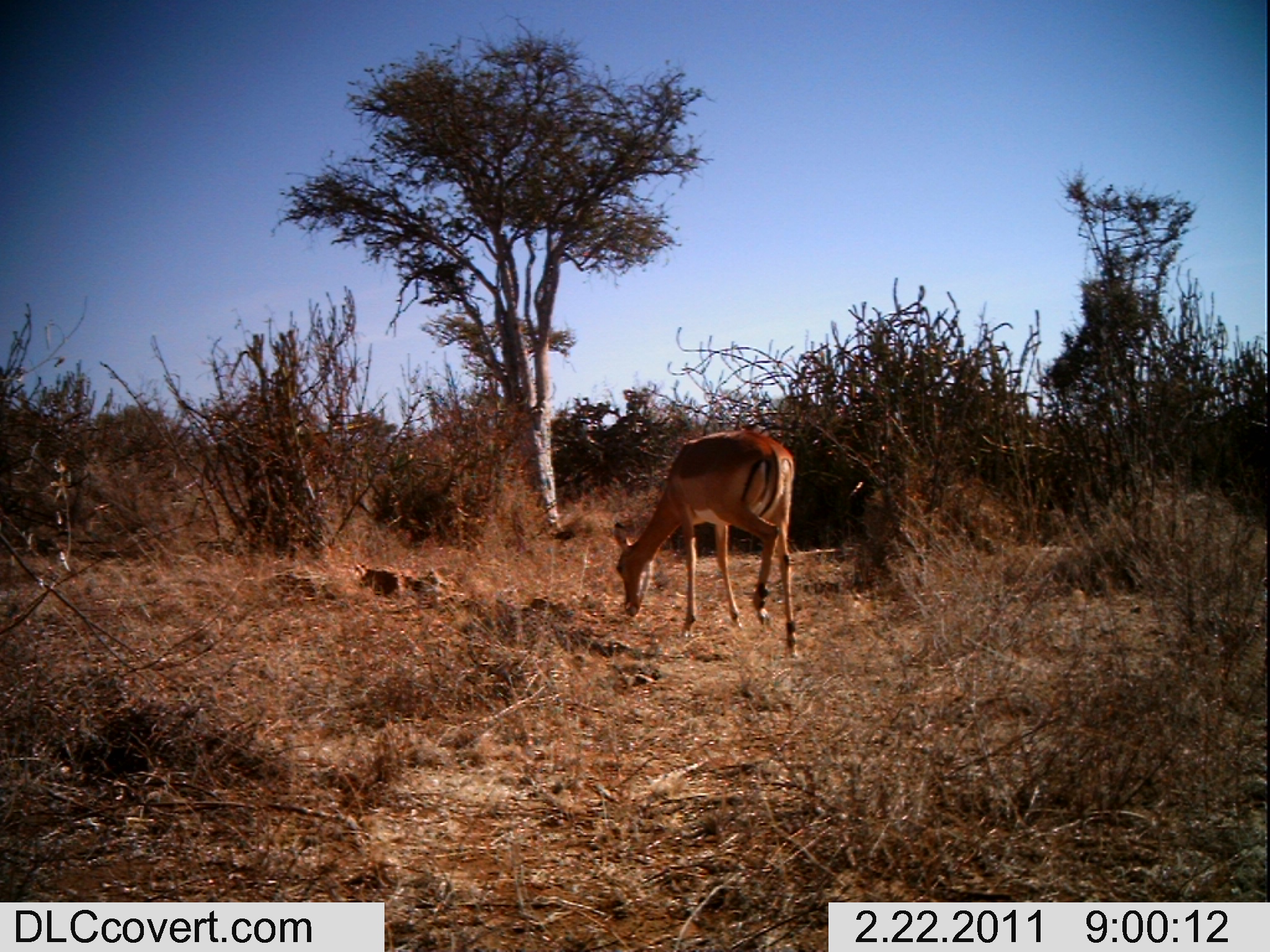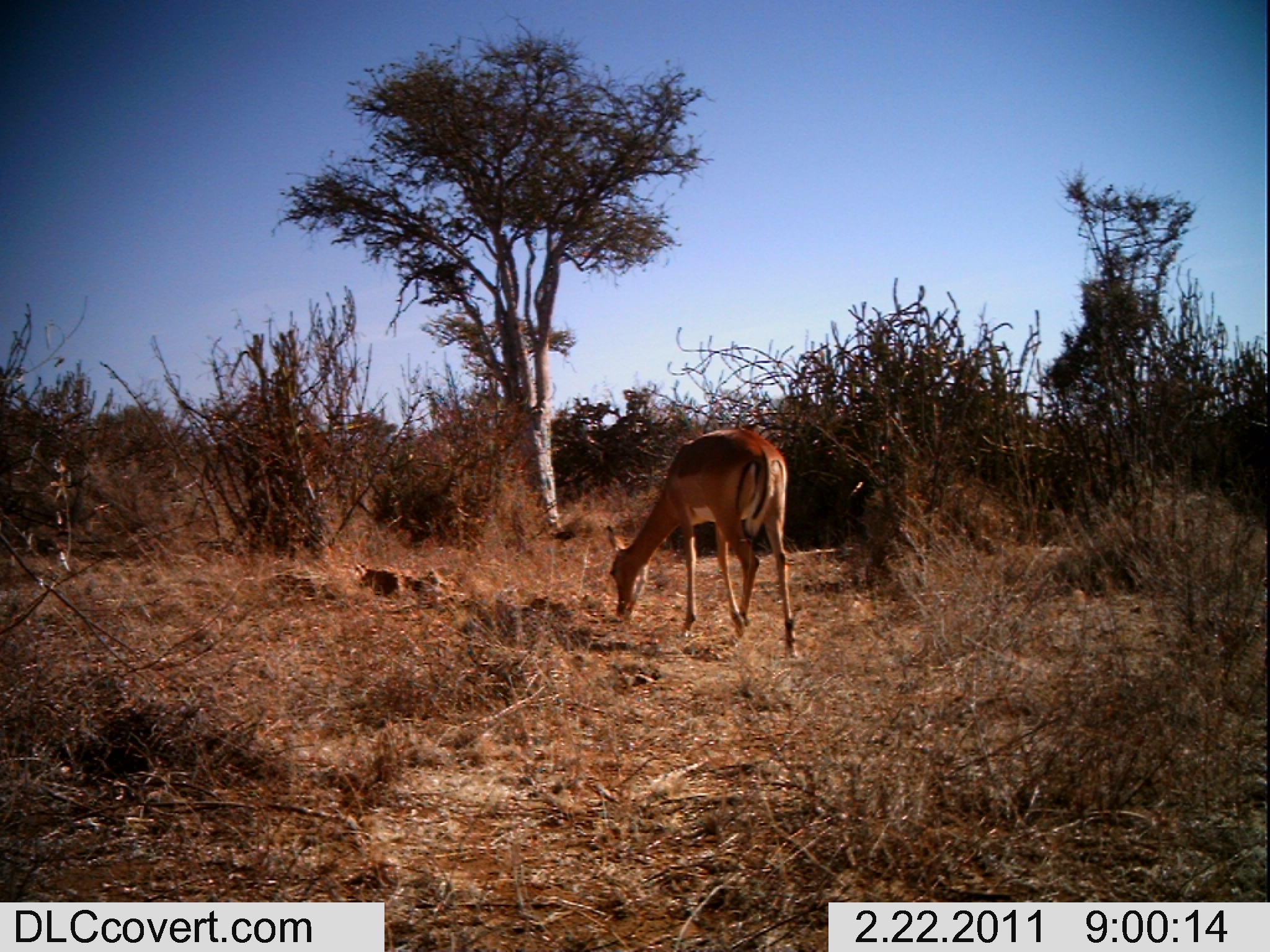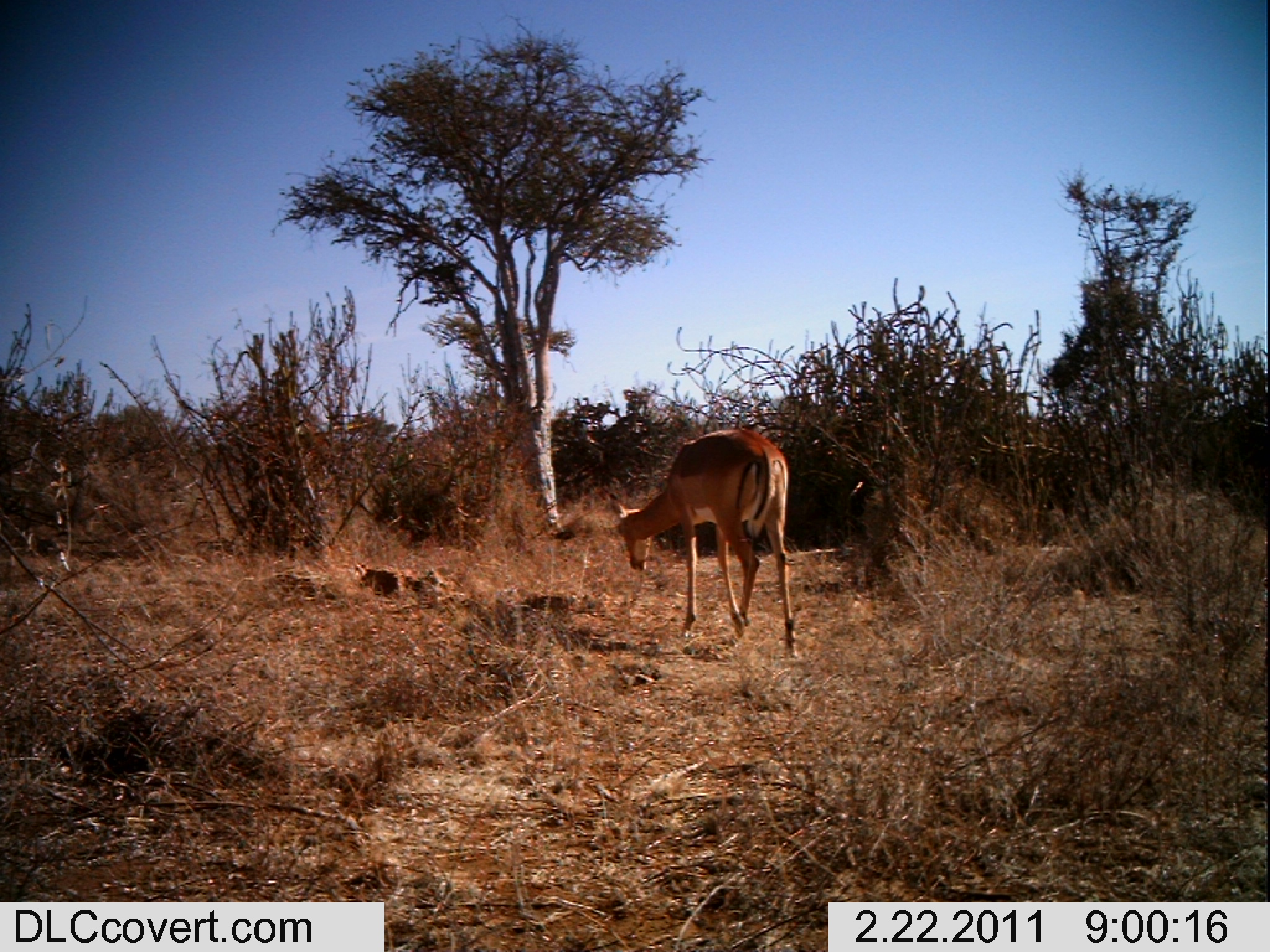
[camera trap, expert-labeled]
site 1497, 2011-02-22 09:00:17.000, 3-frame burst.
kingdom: Animalia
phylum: Chordata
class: Mammalia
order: Artiodactyla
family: Bovidae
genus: Aepyceros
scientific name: Aepyceros melampus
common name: impala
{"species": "Aepyceros melampus (impala)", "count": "1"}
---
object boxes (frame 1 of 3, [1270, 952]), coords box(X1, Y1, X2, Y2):
aepyceros melampus: box(611, 423, 795, 659)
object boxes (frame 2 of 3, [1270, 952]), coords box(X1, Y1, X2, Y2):
aepyceros melampus: box(601, 424, 796, 659)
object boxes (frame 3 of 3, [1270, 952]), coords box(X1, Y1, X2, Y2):
aepyceros melampus: box(607, 427, 798, 657)